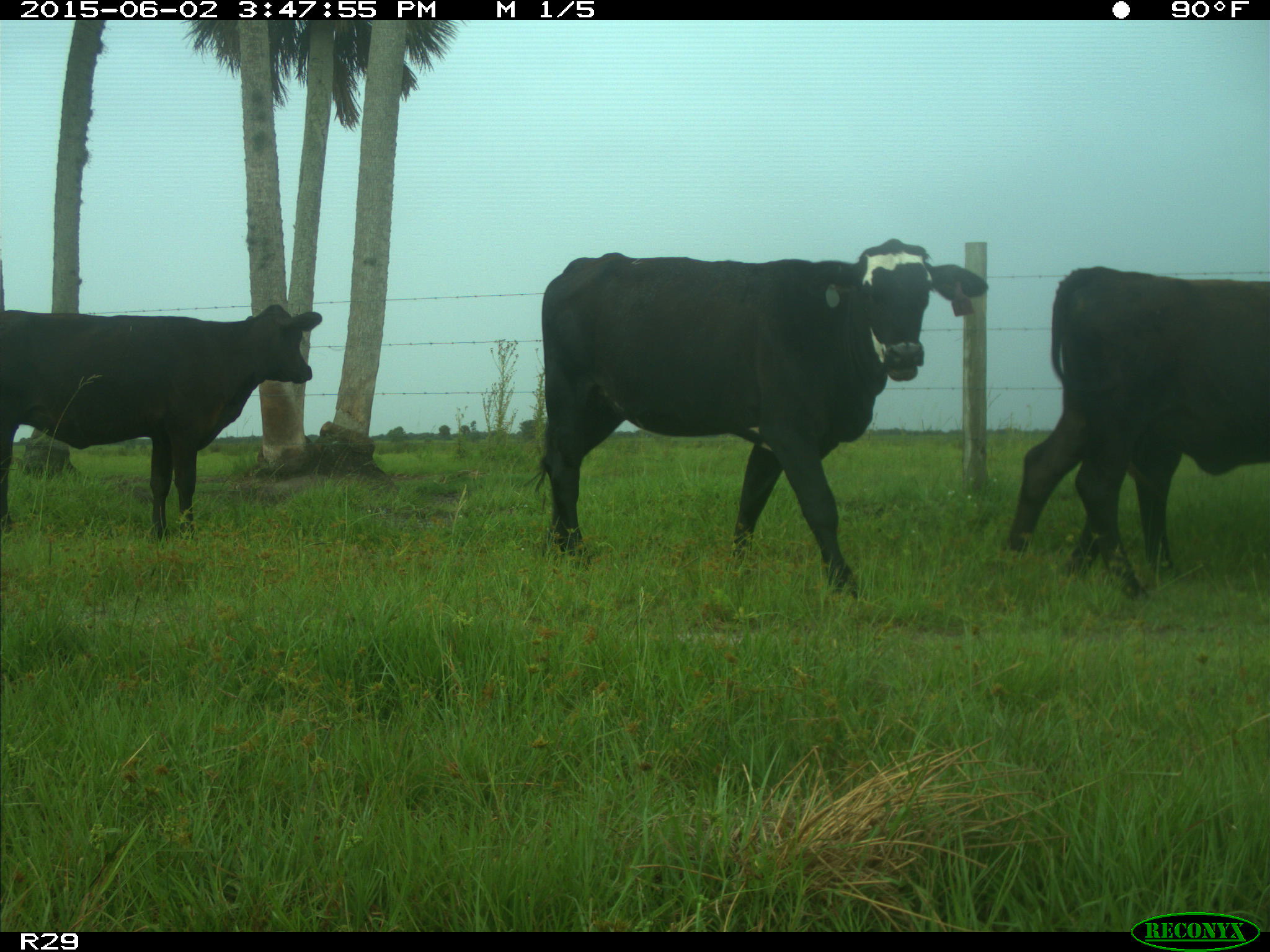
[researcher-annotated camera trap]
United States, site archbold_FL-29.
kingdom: Animalia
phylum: Chordata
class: Mammalia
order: Artiodactyla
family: Bovidae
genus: Bos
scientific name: Bos taurus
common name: domestic cow